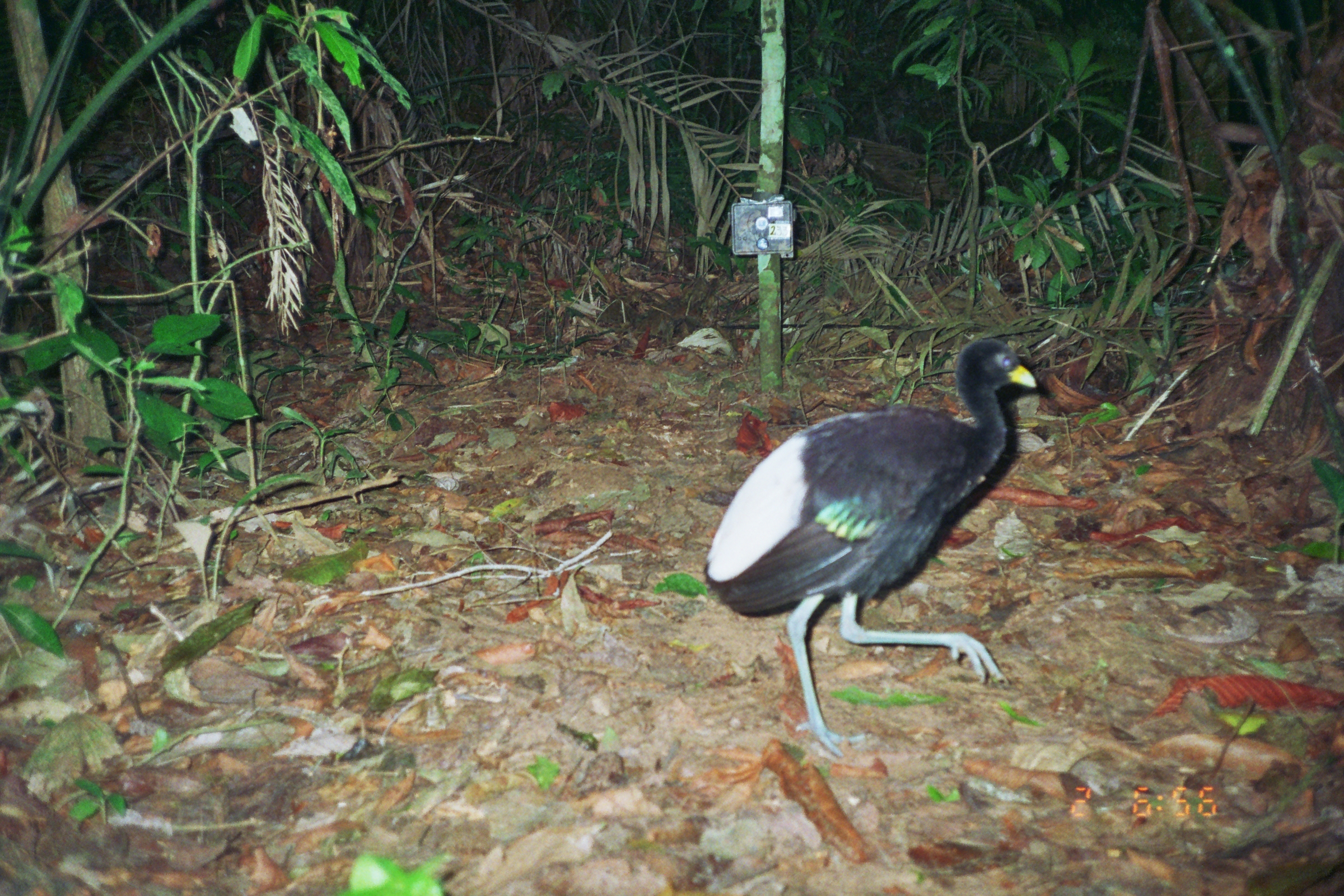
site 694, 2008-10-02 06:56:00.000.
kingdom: Animalia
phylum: Chordata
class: Aves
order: Gruiformes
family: Psophiidae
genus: Psophia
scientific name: Psophia leucoptera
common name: pale-winged trumpeter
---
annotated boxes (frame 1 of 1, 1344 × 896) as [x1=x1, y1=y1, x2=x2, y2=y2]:
psophia leucoptera: [x1=702, y1=336, x2=1037, y2=757]